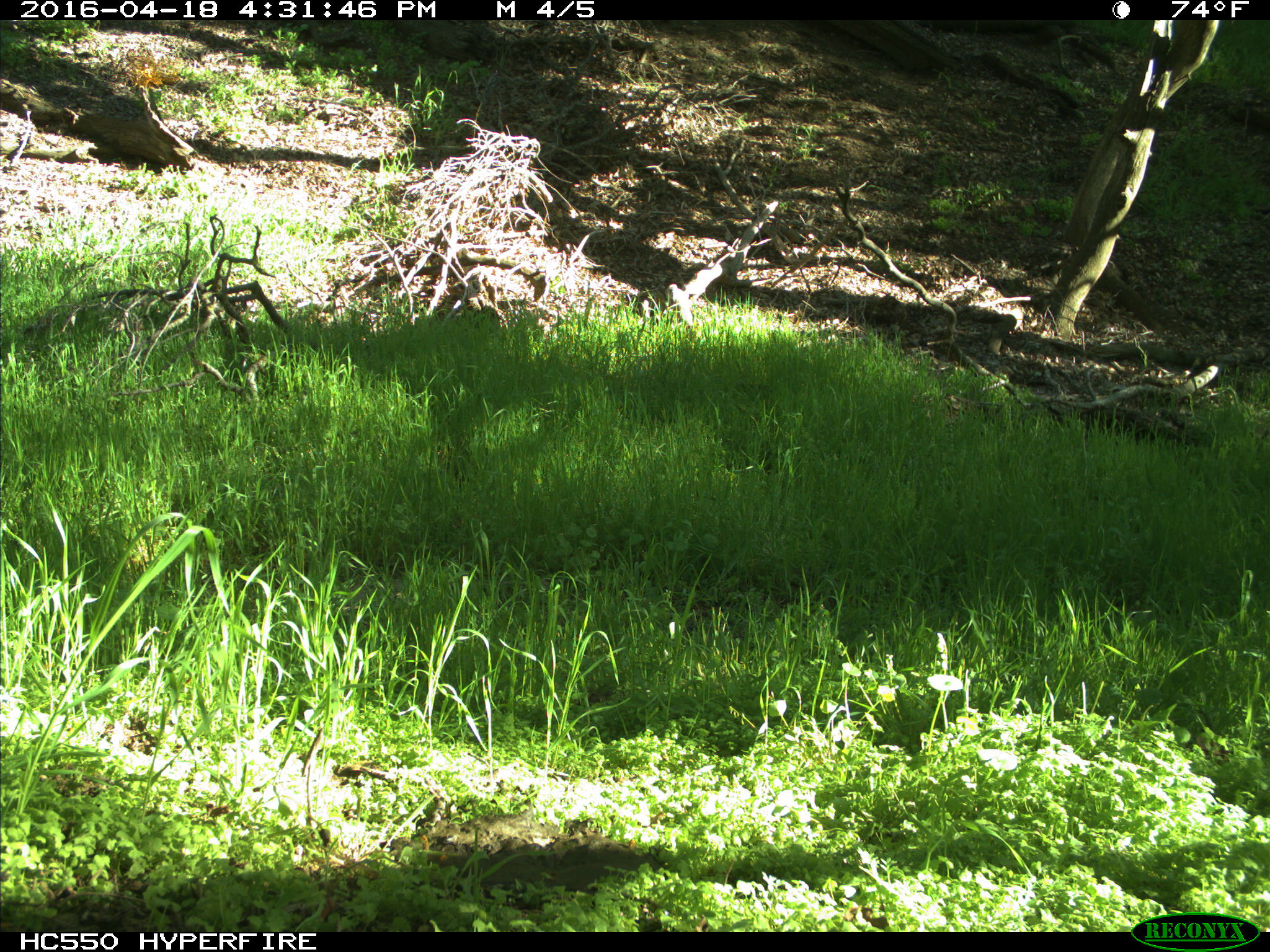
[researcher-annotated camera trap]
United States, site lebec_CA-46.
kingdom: Animalia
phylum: Chordata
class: Mammalia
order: Artiodactyla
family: Bovidae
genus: Bos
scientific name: Bos taurus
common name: domestic cow